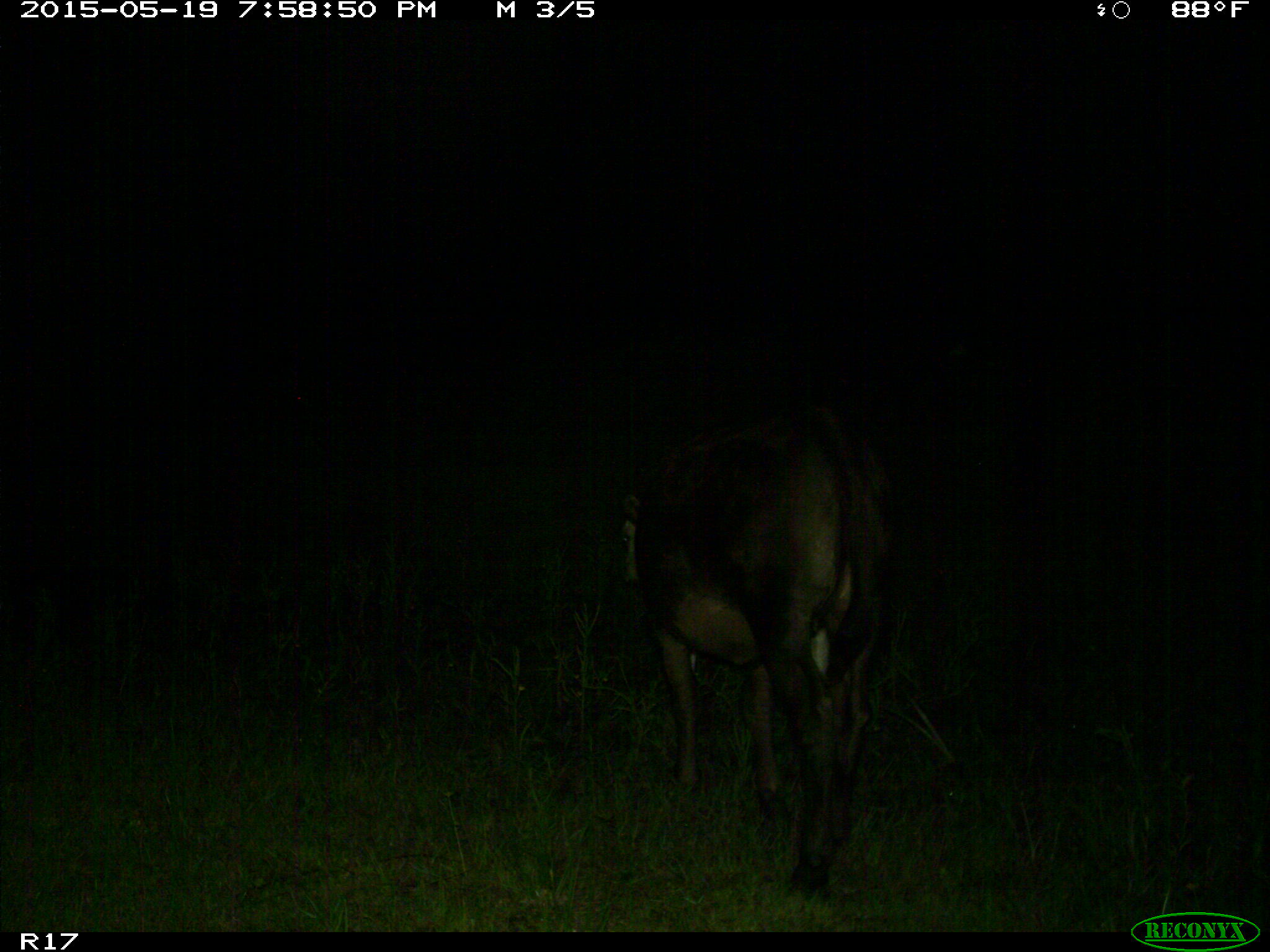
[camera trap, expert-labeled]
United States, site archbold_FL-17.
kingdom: Animalia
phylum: Chordata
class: Mammalia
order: Artiodactyla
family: Bovidae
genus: Bos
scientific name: Bos taurus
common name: domestic cow